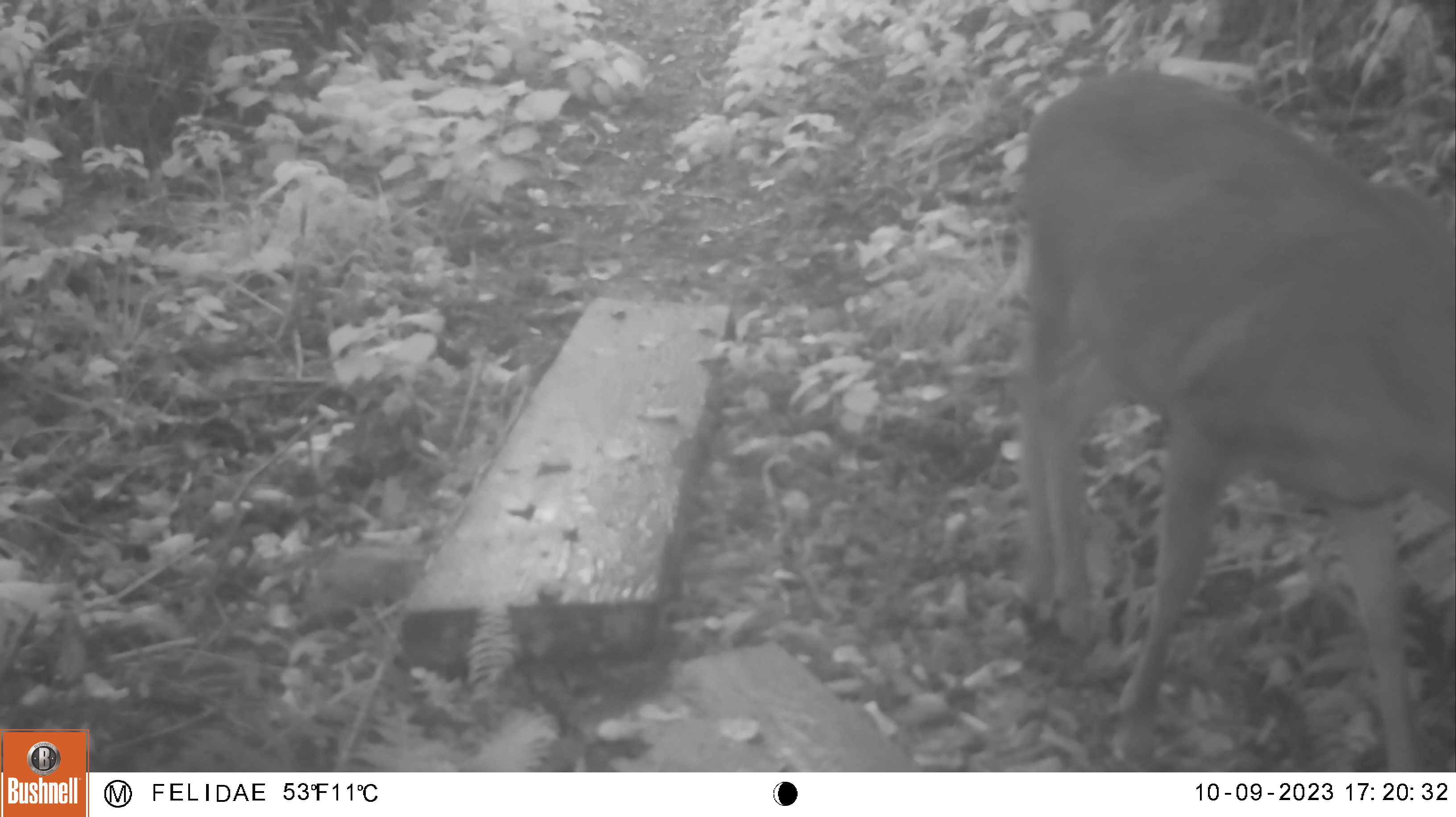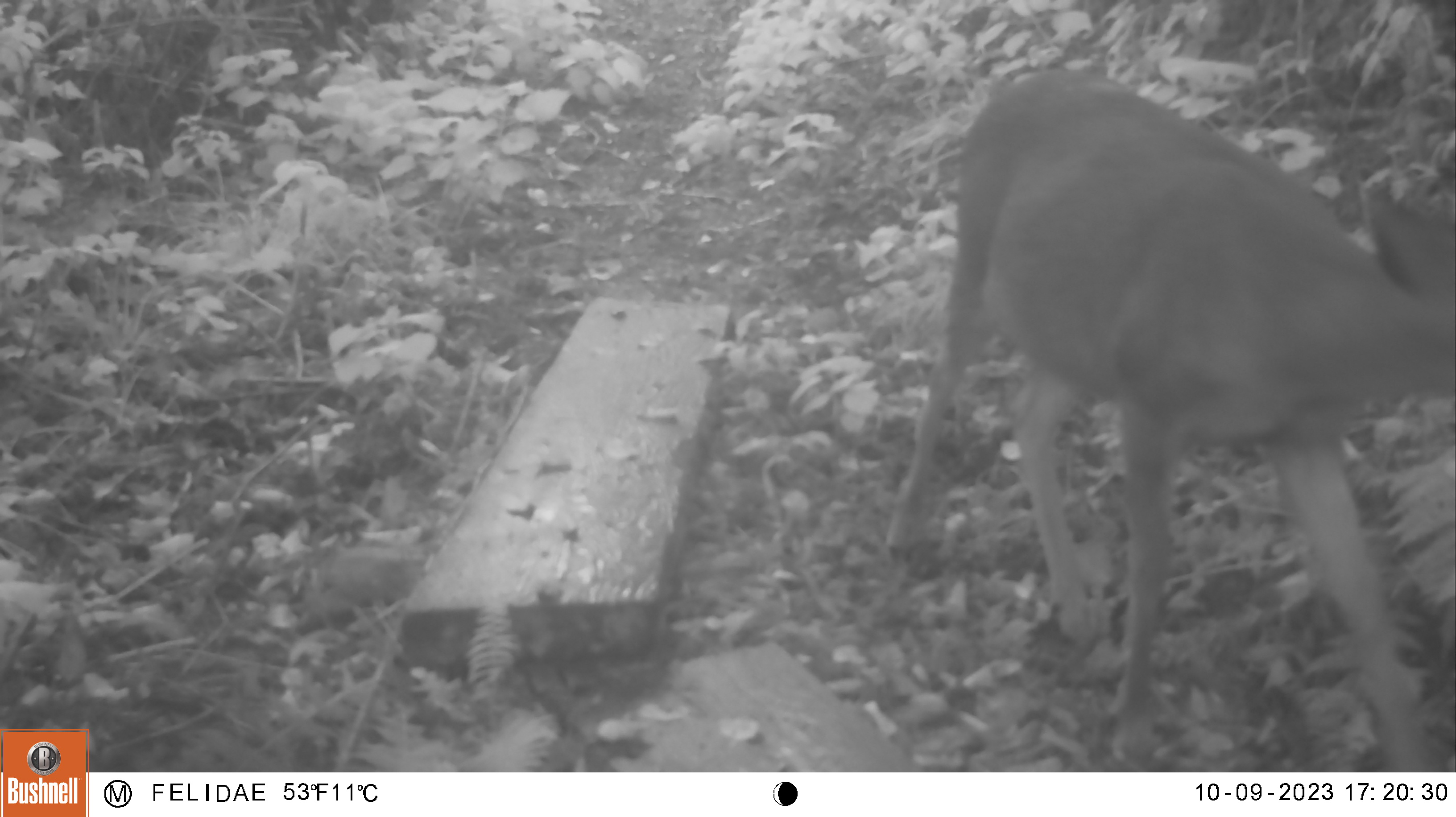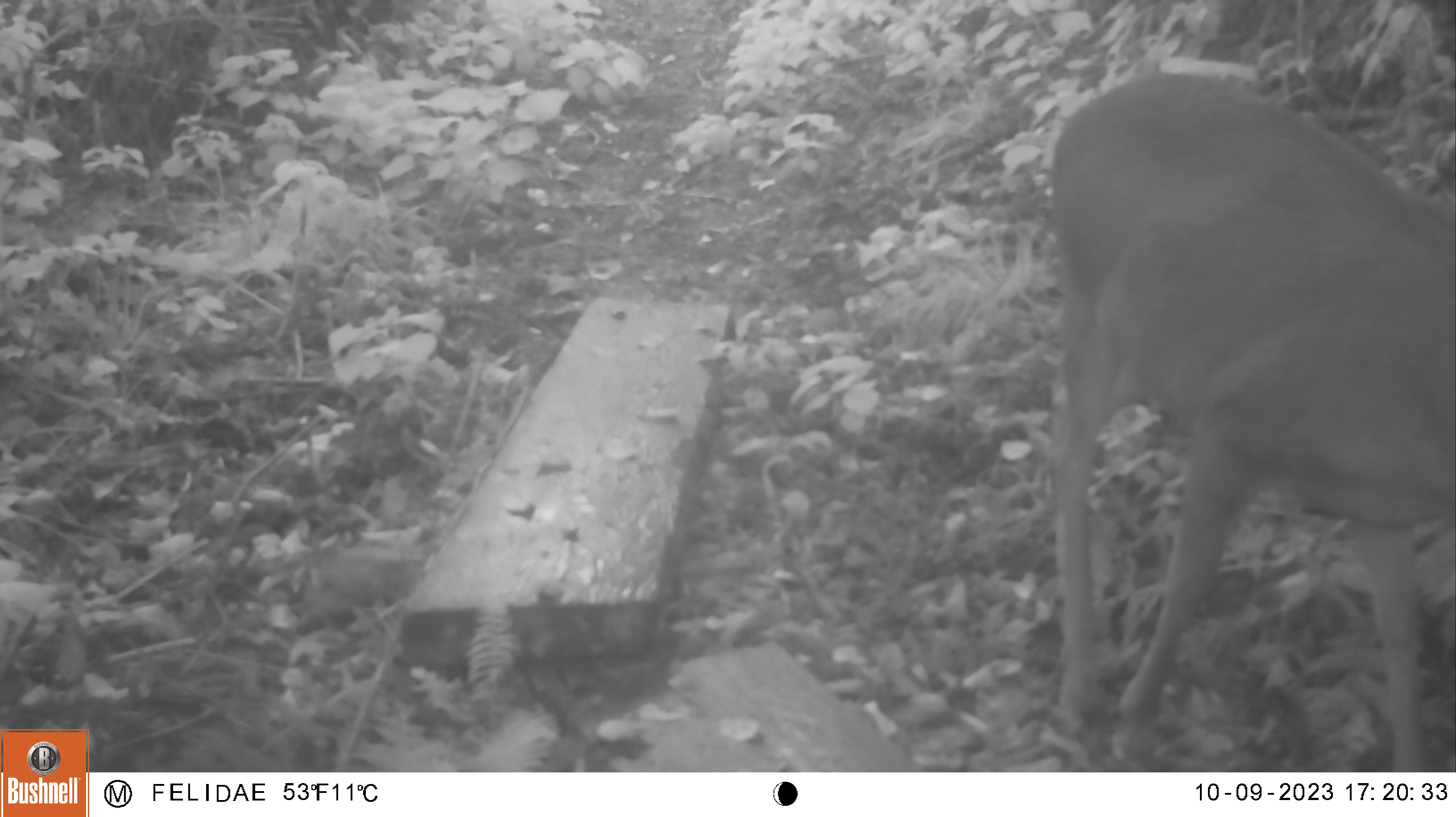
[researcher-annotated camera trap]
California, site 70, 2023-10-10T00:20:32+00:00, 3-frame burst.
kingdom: Animalia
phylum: Chordata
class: Mammalia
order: Artiodactyla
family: Cervidae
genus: Odocoileus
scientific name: Odocoileus hemionus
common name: mule deer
Mule deer (Odocoileus hemionus).